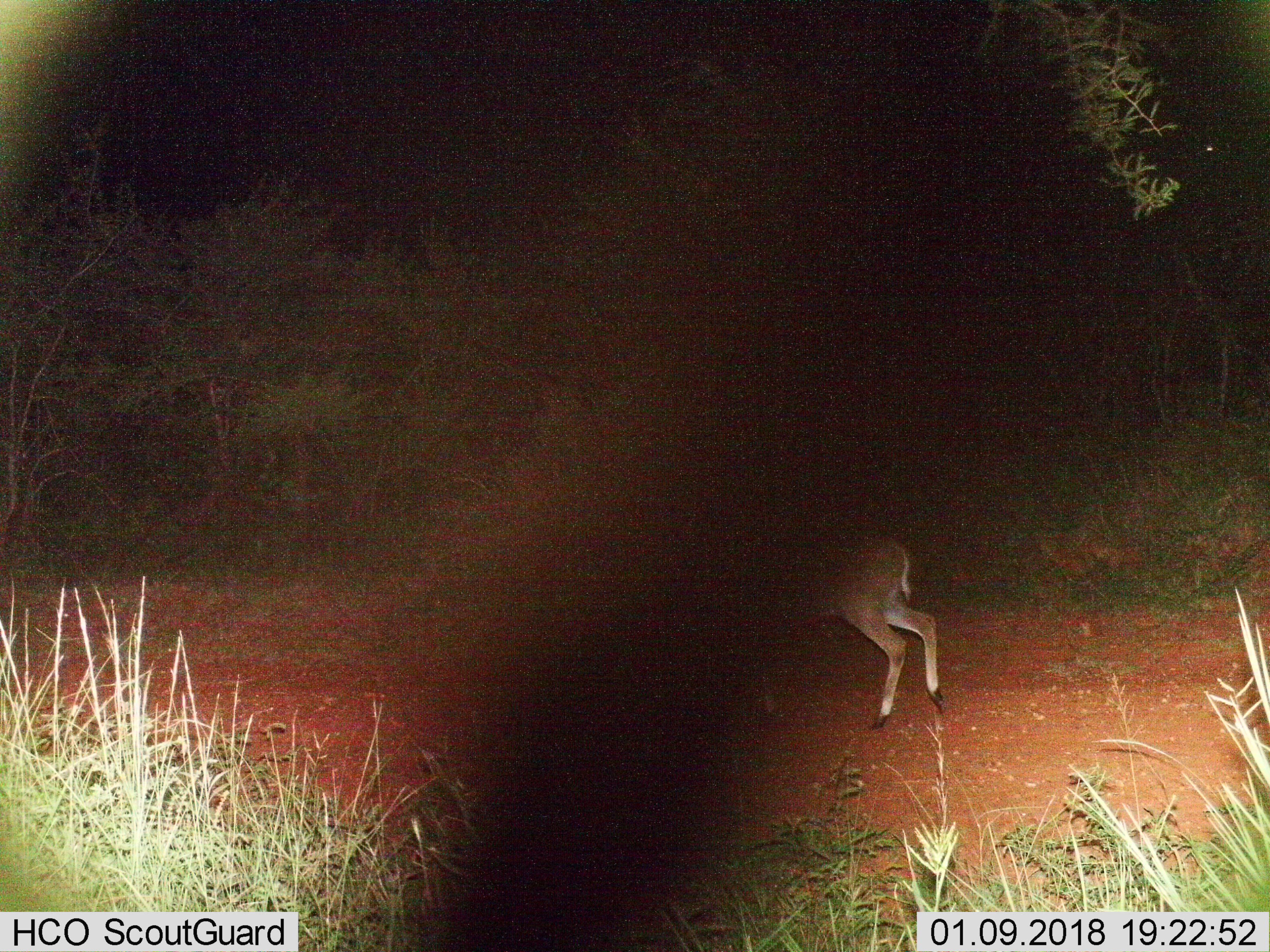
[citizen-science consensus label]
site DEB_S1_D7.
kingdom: Animalia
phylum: Chordata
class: Mammalia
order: Artiodactyla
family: Bovidae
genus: Sylvicapra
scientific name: Sylvicapra grimmia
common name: common duiker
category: duikercommongrey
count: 1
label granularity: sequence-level